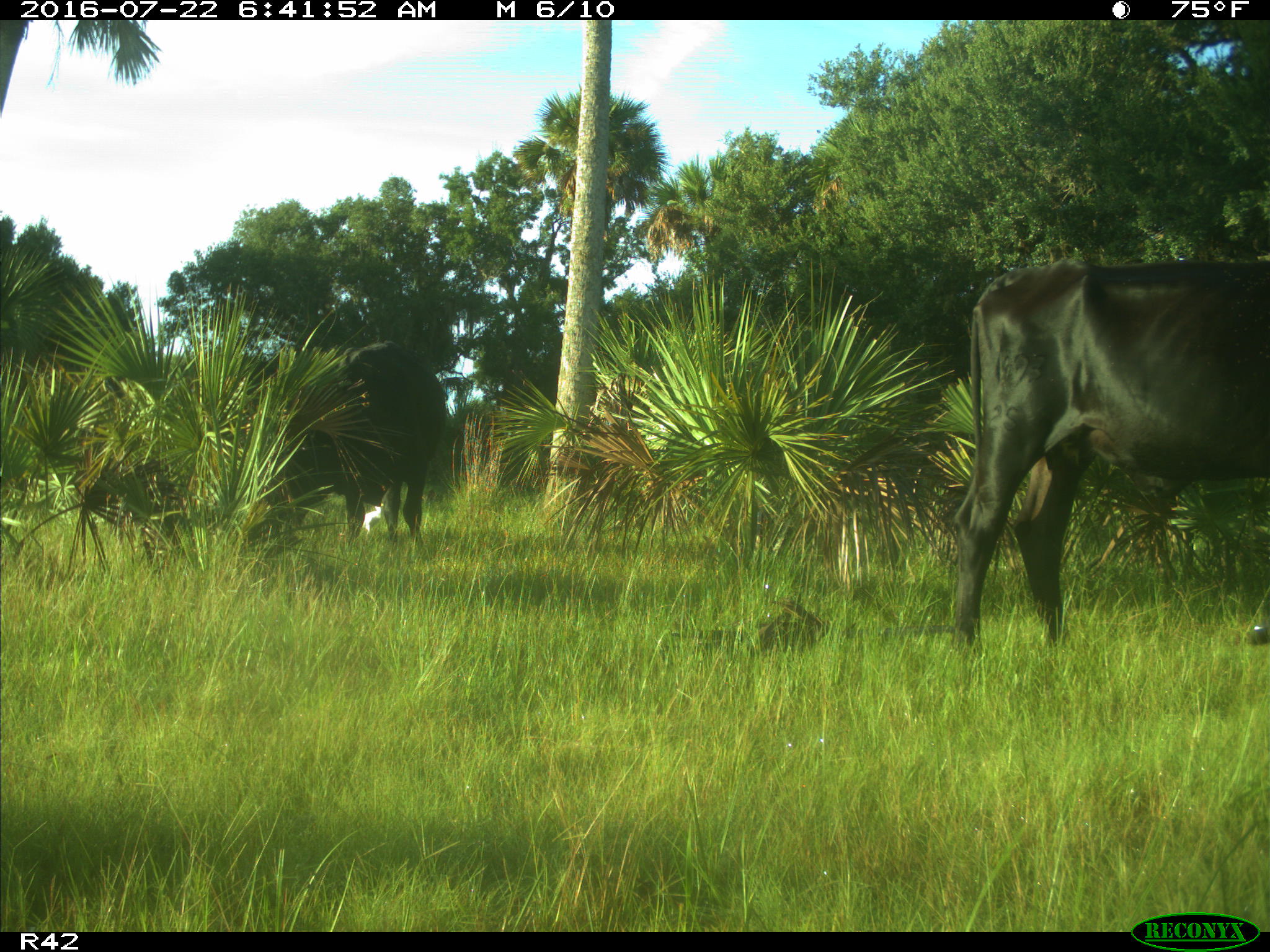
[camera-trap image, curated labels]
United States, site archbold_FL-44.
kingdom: Animalia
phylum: Chordata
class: Mammalia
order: Artiodactyla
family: Bovidae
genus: Bos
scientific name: Bos taurus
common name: domestic cow